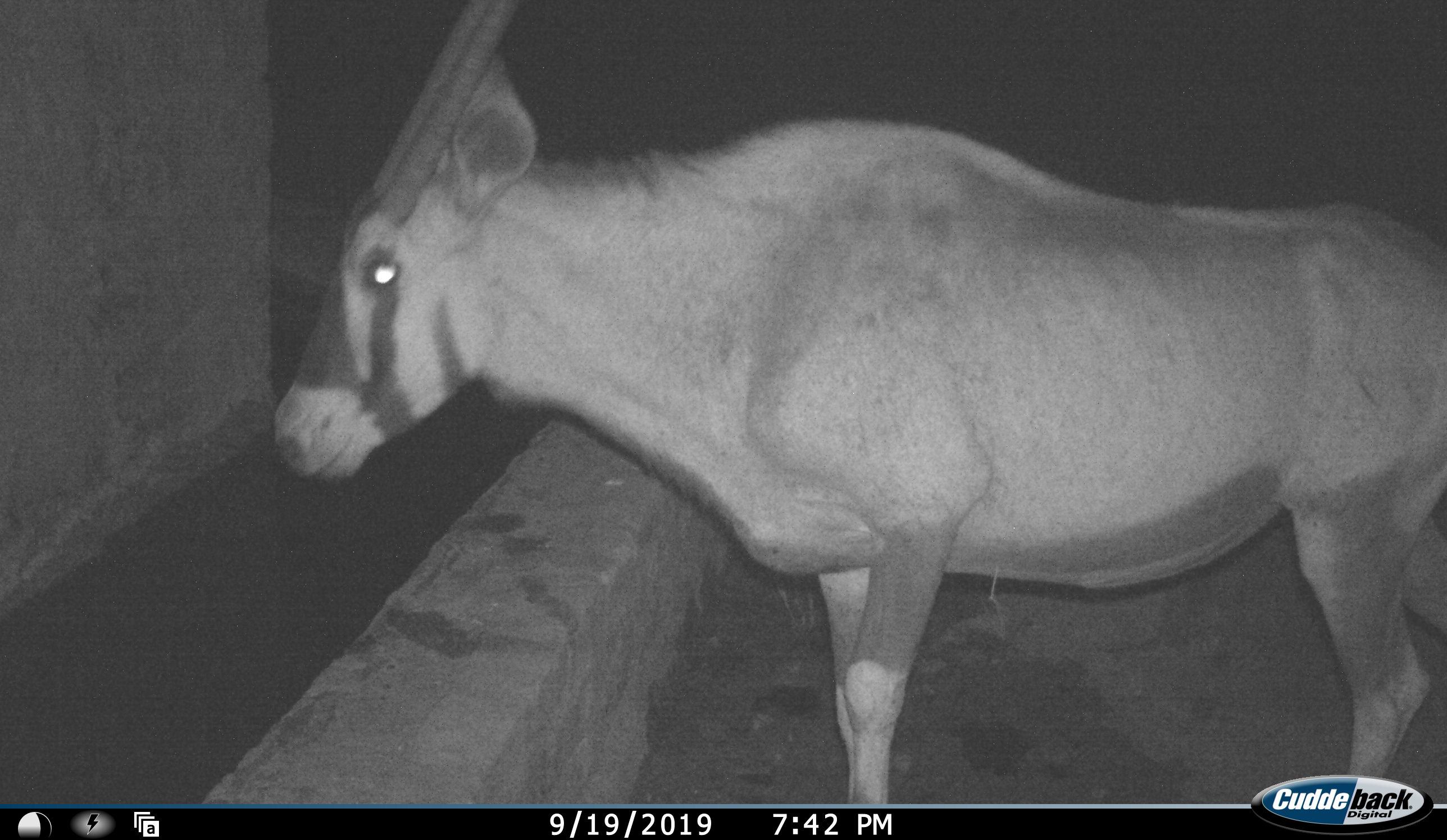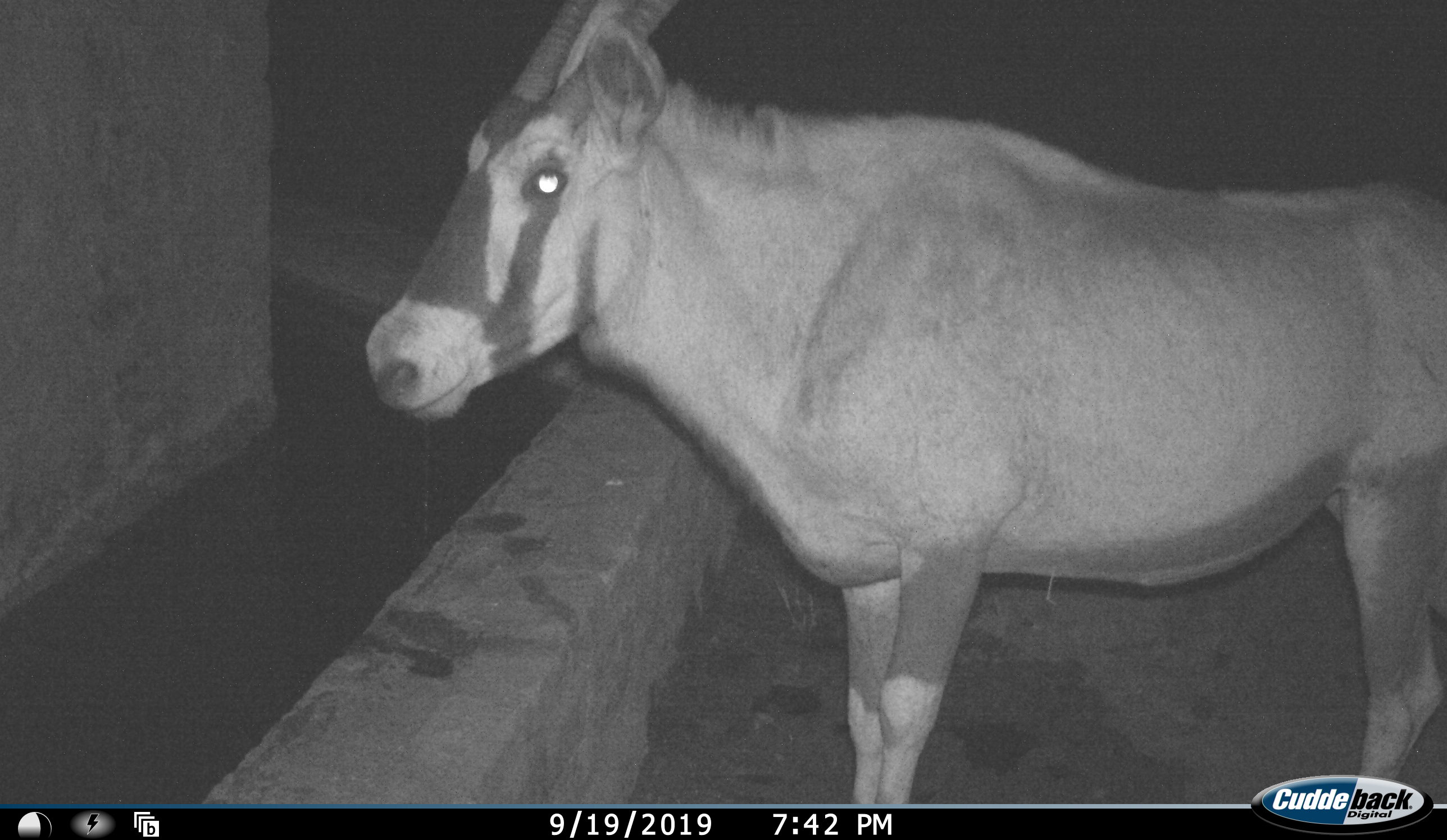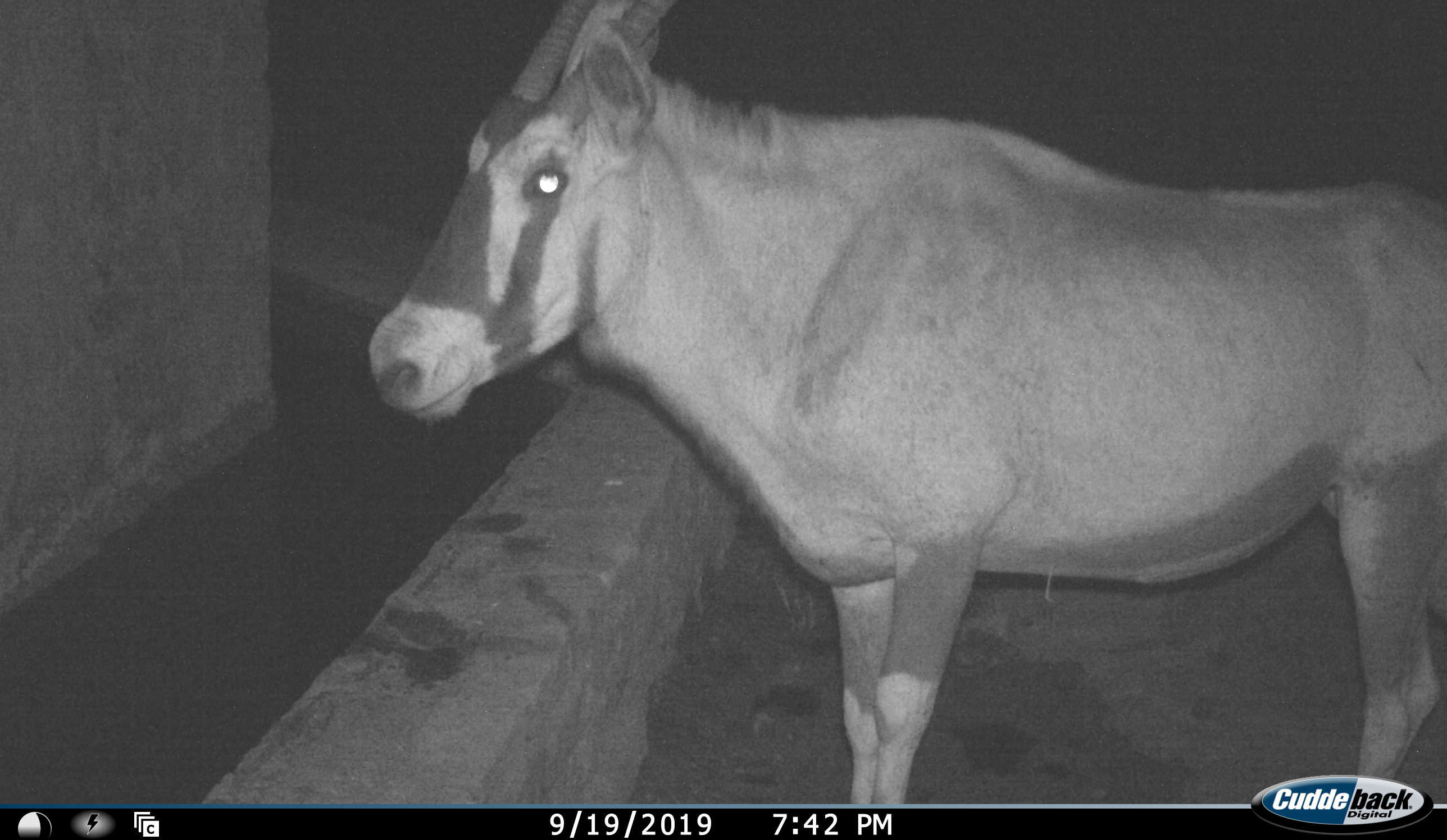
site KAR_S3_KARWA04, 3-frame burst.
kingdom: Animalia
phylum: Chordata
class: Mammalia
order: Artiodactyla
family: Bovidae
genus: Oryx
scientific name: Oryx gazella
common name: gemsbok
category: oryx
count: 1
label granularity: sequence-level